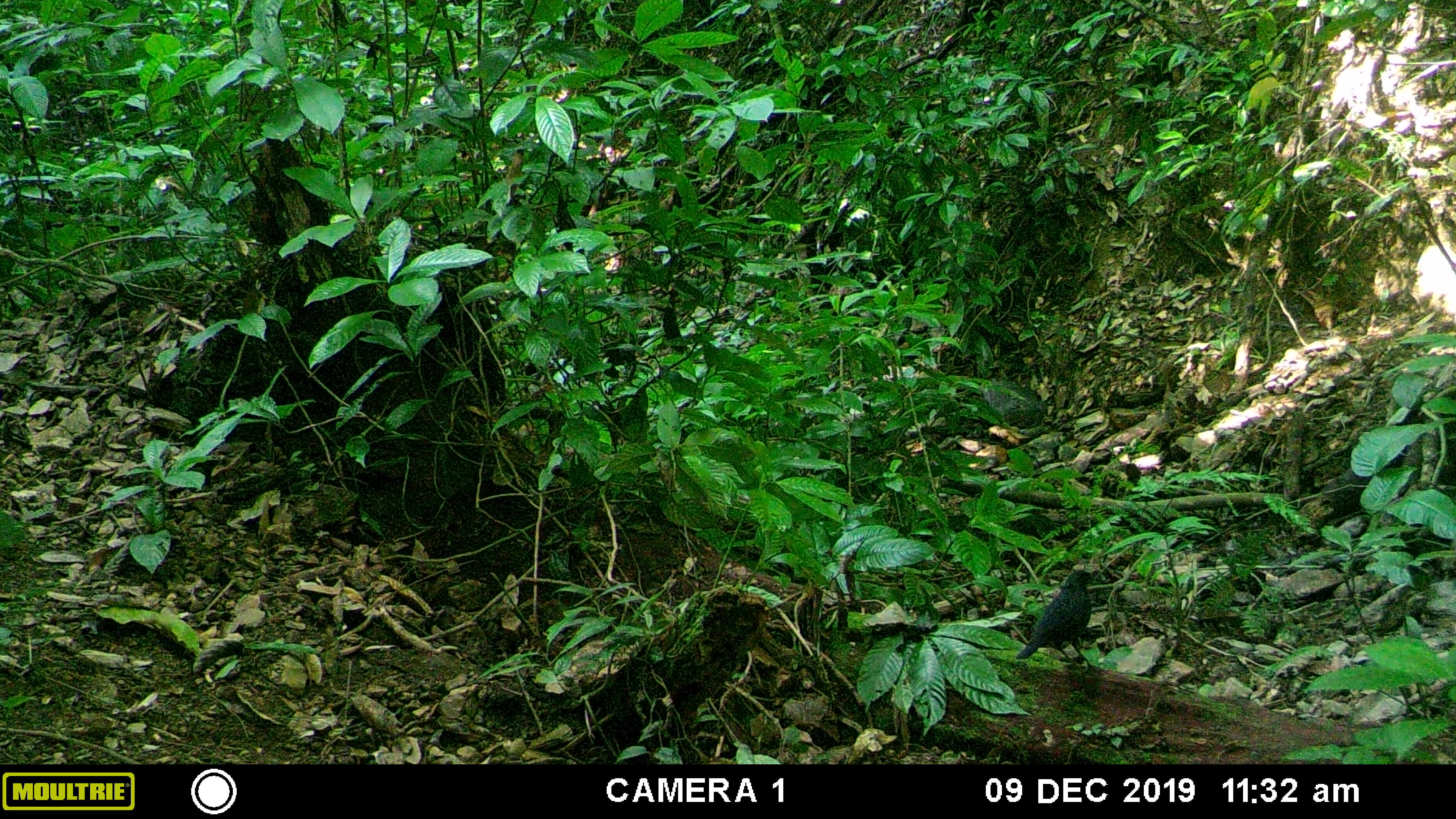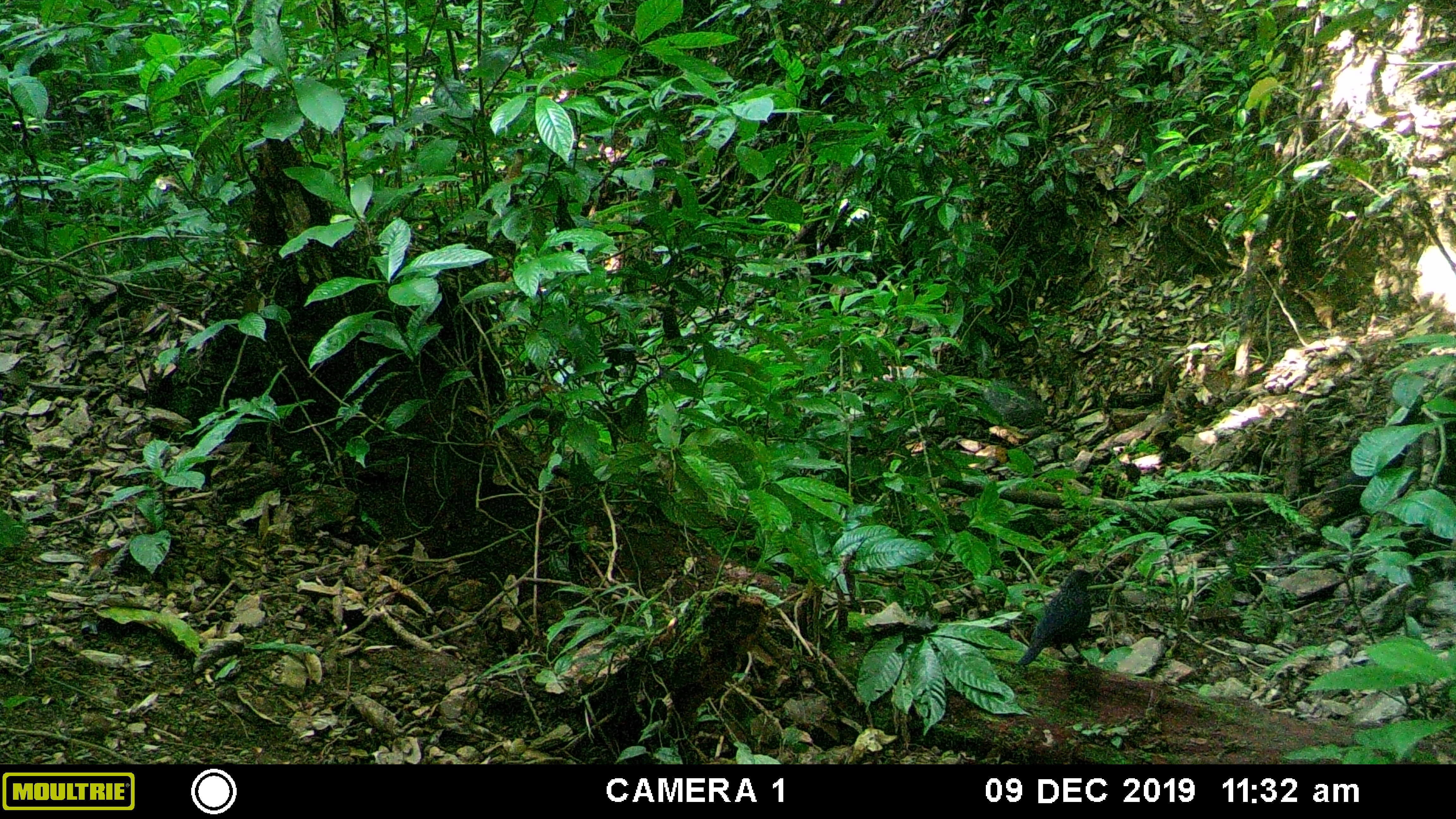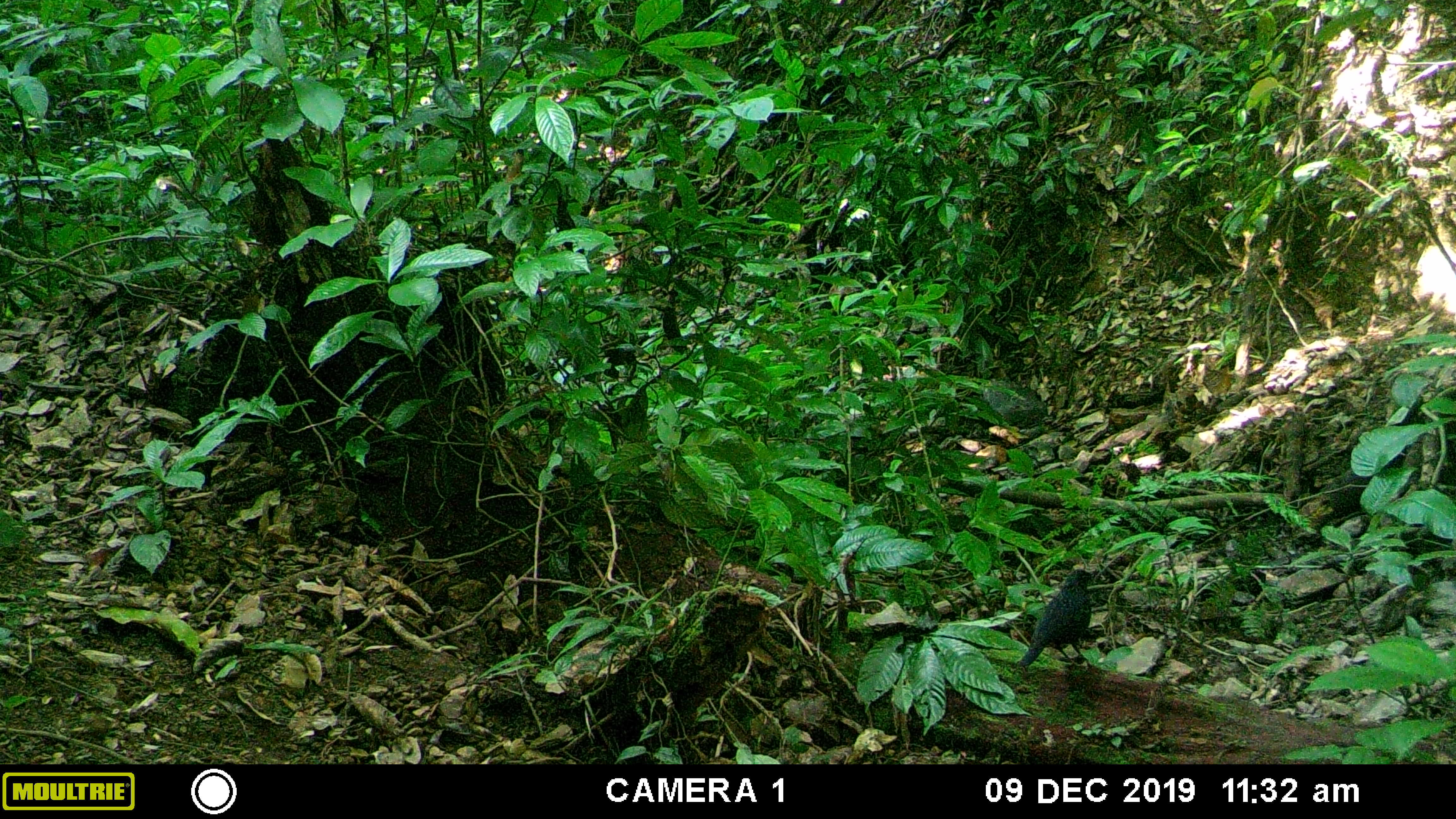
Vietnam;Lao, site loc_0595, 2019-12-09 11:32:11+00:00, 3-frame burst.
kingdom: Animalia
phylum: Chordata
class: Aves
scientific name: Aves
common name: bird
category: unidentified bird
Unidentified bird (bird) (Aves). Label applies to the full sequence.